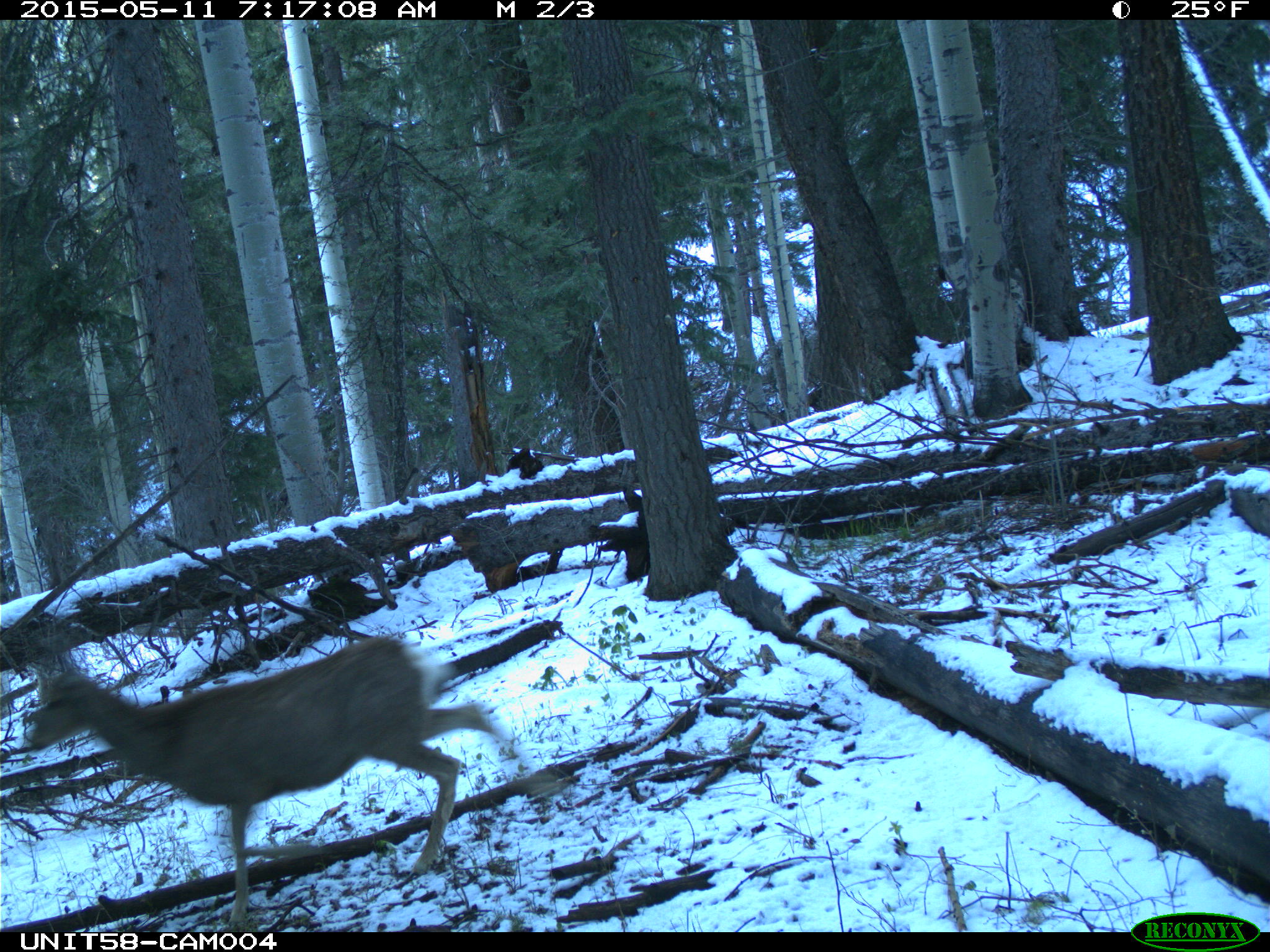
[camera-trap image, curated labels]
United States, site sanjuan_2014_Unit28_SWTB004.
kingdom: Animalia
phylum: Chordata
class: Mammalia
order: Artiodactyla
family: Cervidae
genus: Odocoileus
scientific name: Odocoileus hemionus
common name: mule deer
Odocoileus hemionus (mule deer).